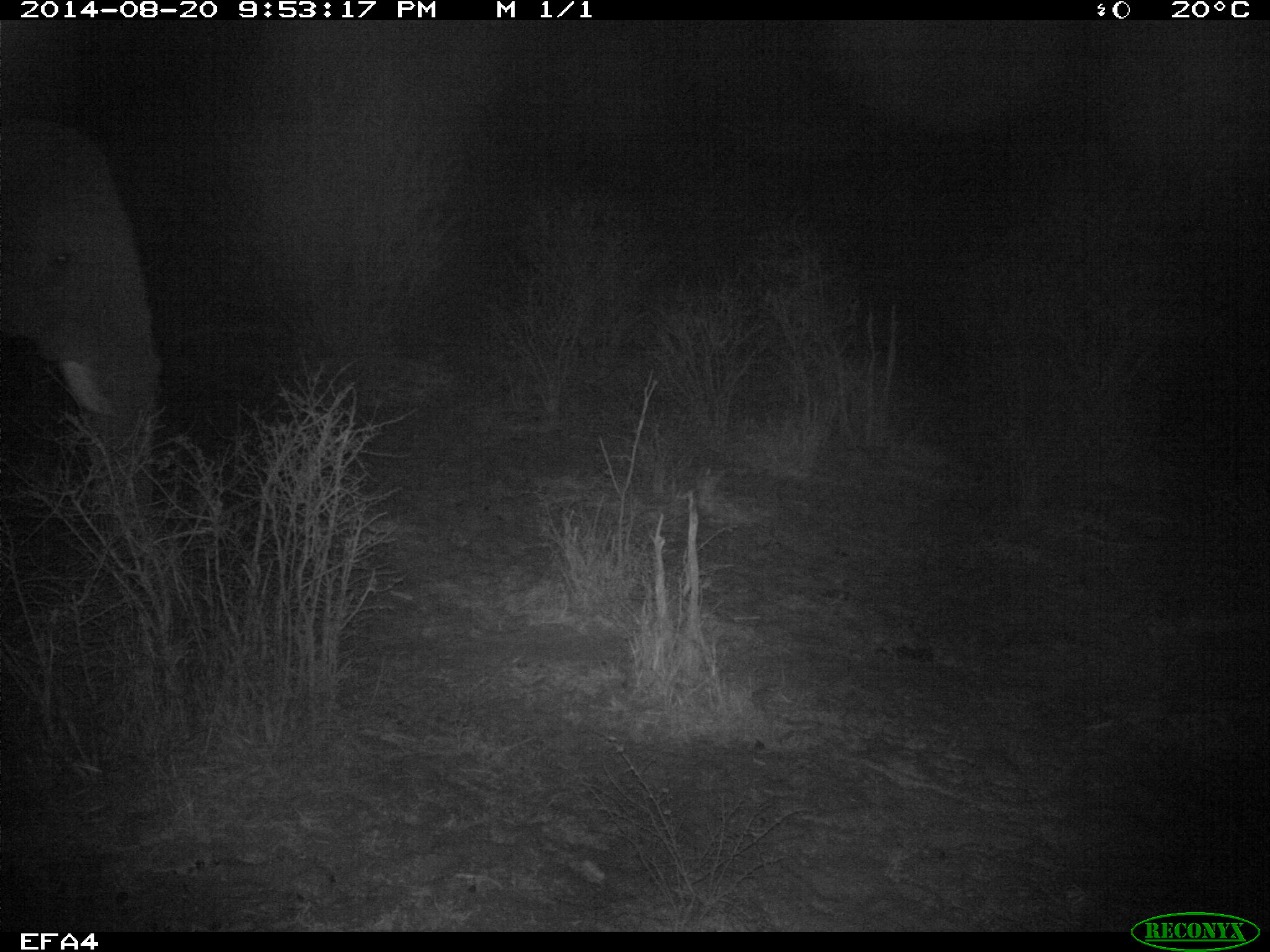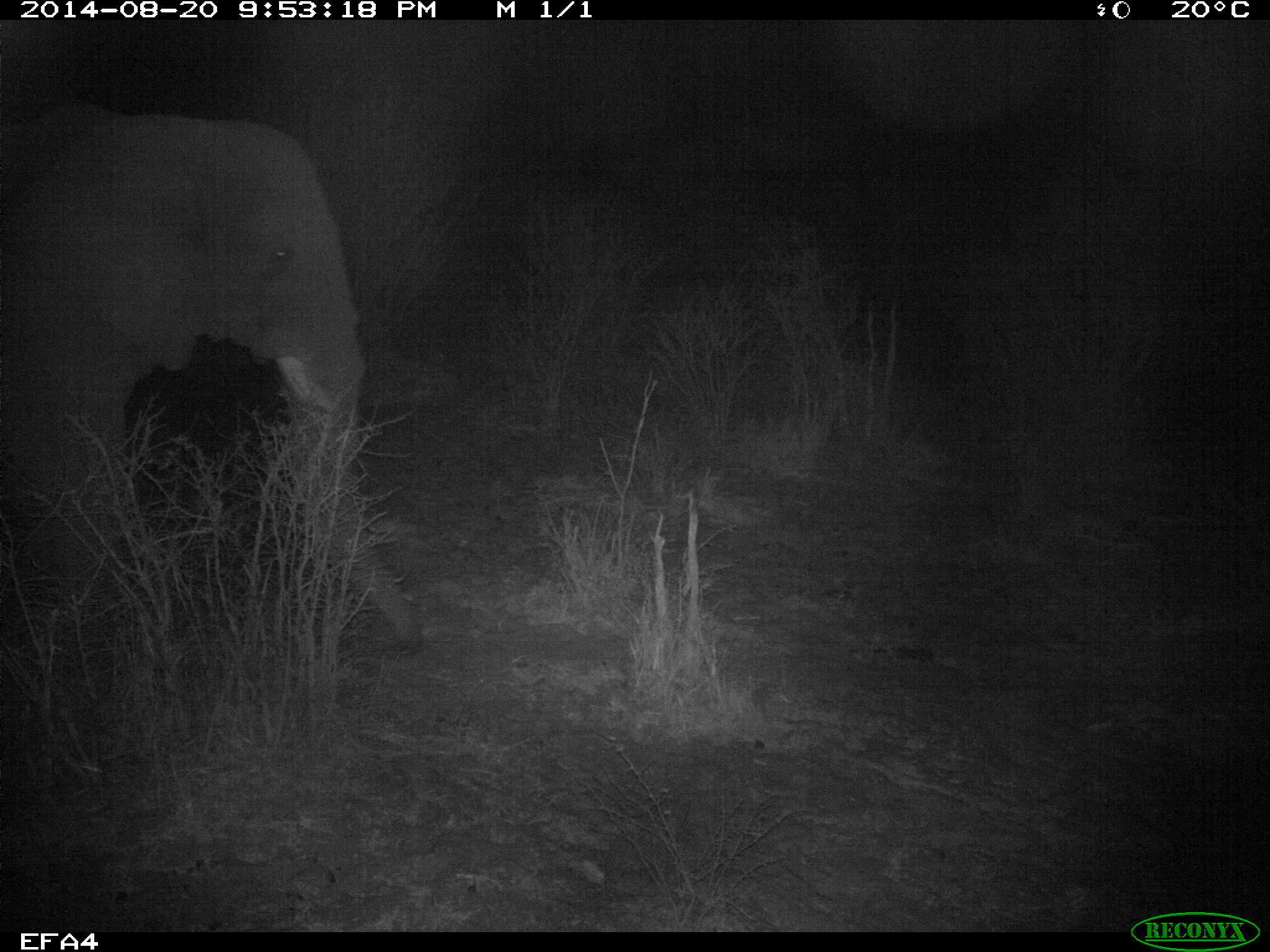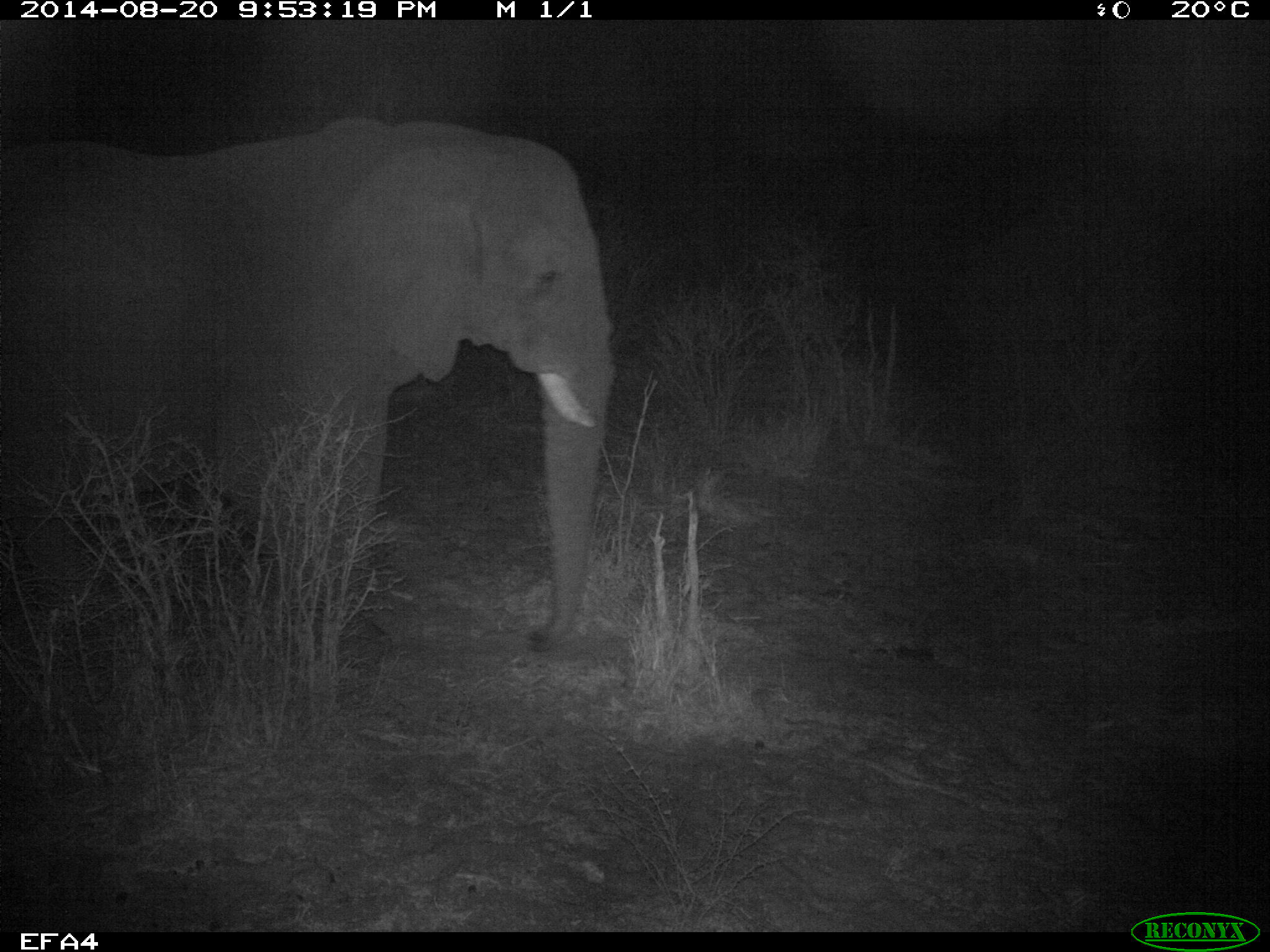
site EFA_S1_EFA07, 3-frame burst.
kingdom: Animalia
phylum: Chordata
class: Mammalia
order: Proboscidea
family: Elephantidae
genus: Loxodonta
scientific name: Loxodonta africana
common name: african bush elephant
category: elephant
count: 1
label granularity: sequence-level